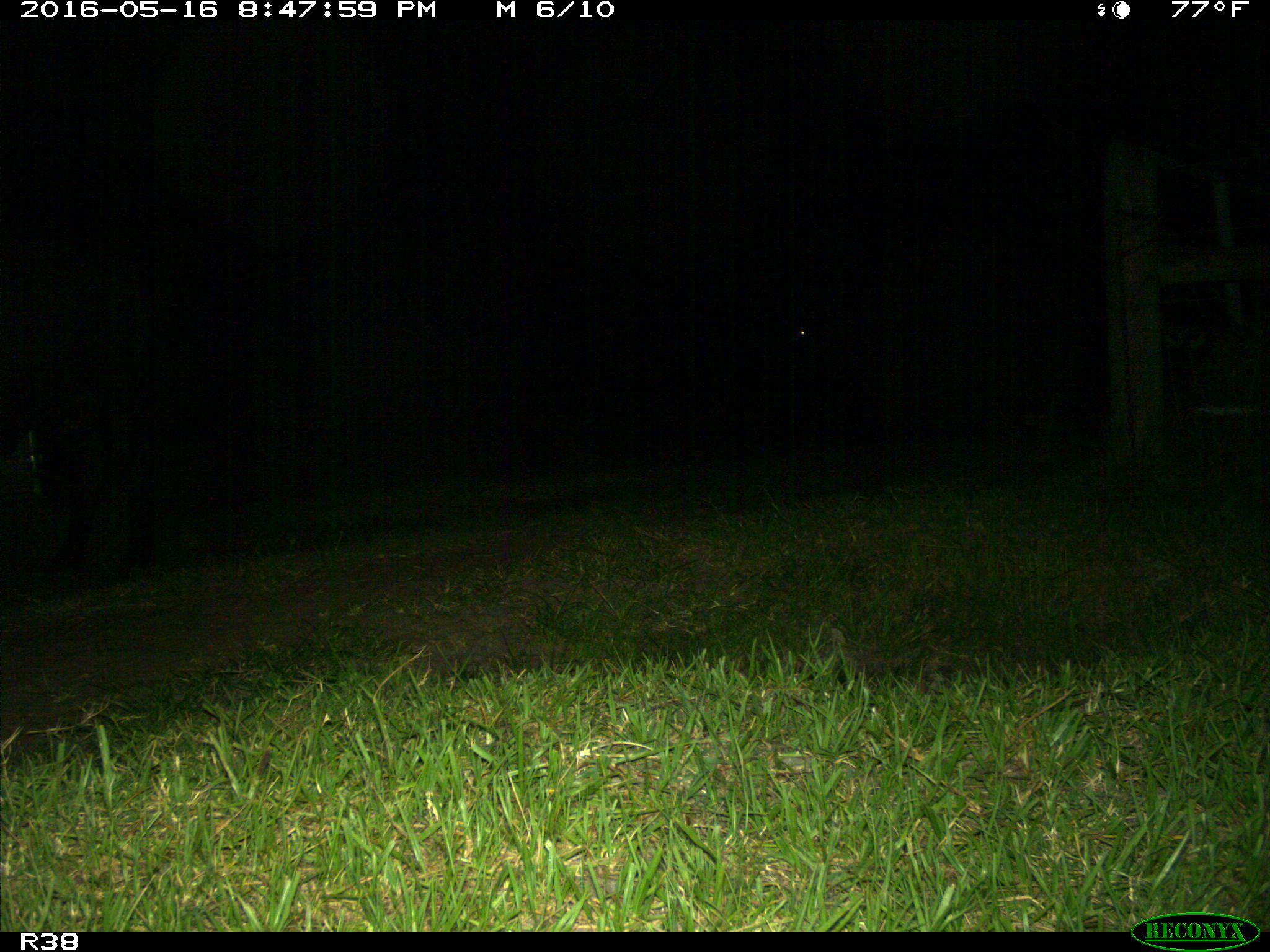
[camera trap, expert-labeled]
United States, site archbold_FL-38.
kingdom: Animalia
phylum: Chordata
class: Mammalia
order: Artiodactyla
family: Bovidae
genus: Bos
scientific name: Bos taurus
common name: domestic cow